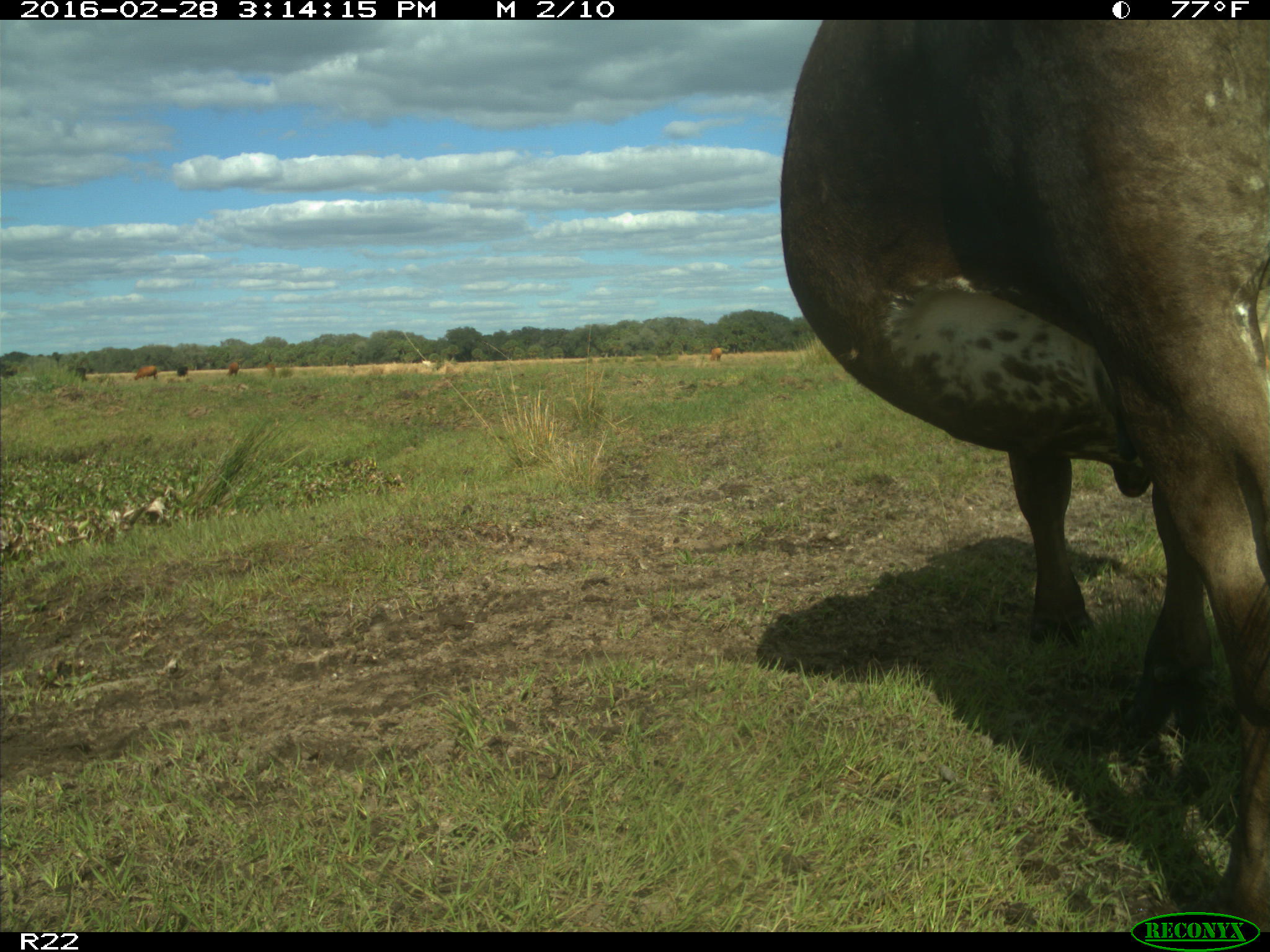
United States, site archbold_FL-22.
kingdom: Animalia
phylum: Chordata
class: Mammalia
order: Artiodactyla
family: Bovidae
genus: Bos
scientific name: Bos taurus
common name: domestic cow